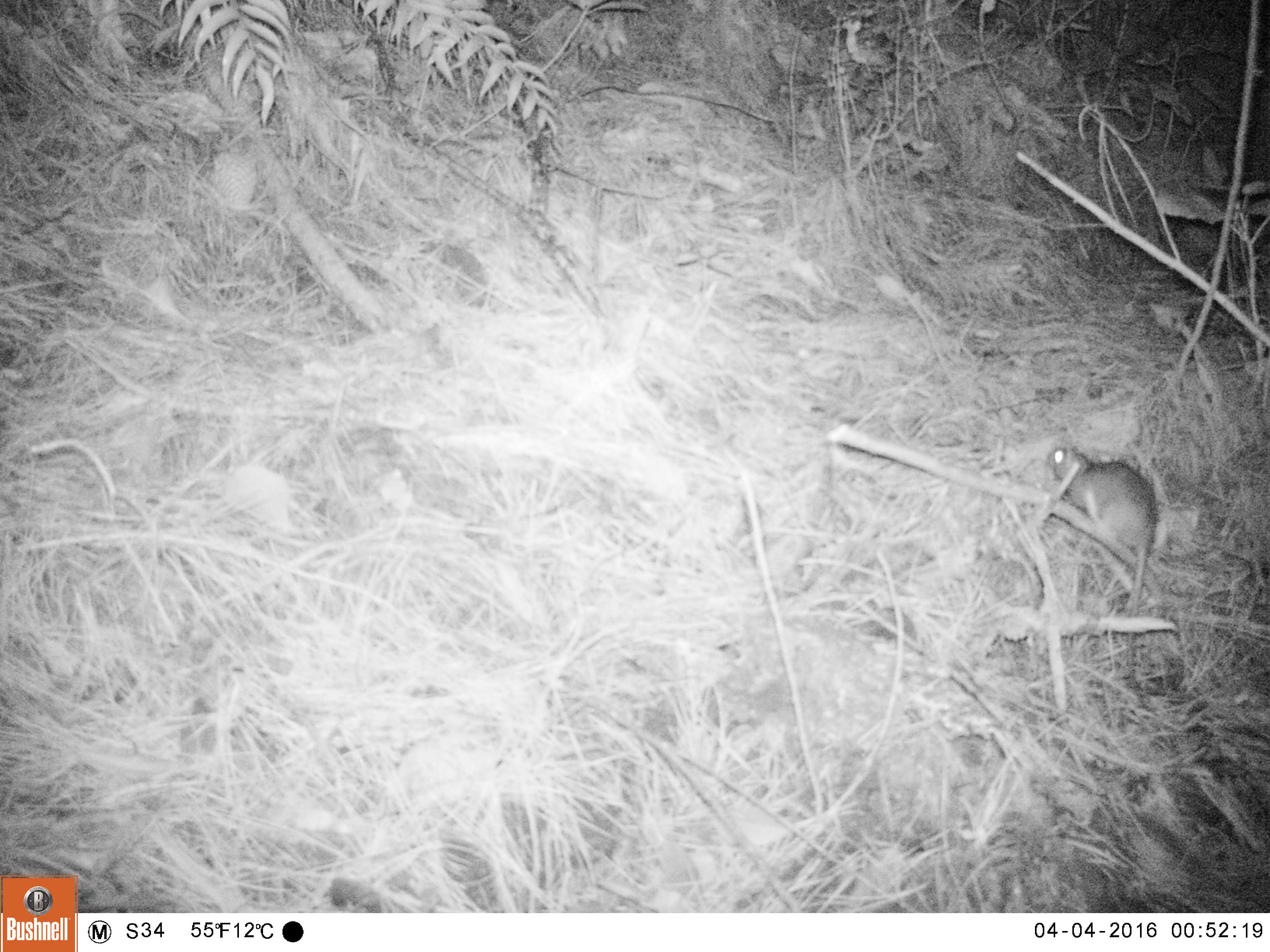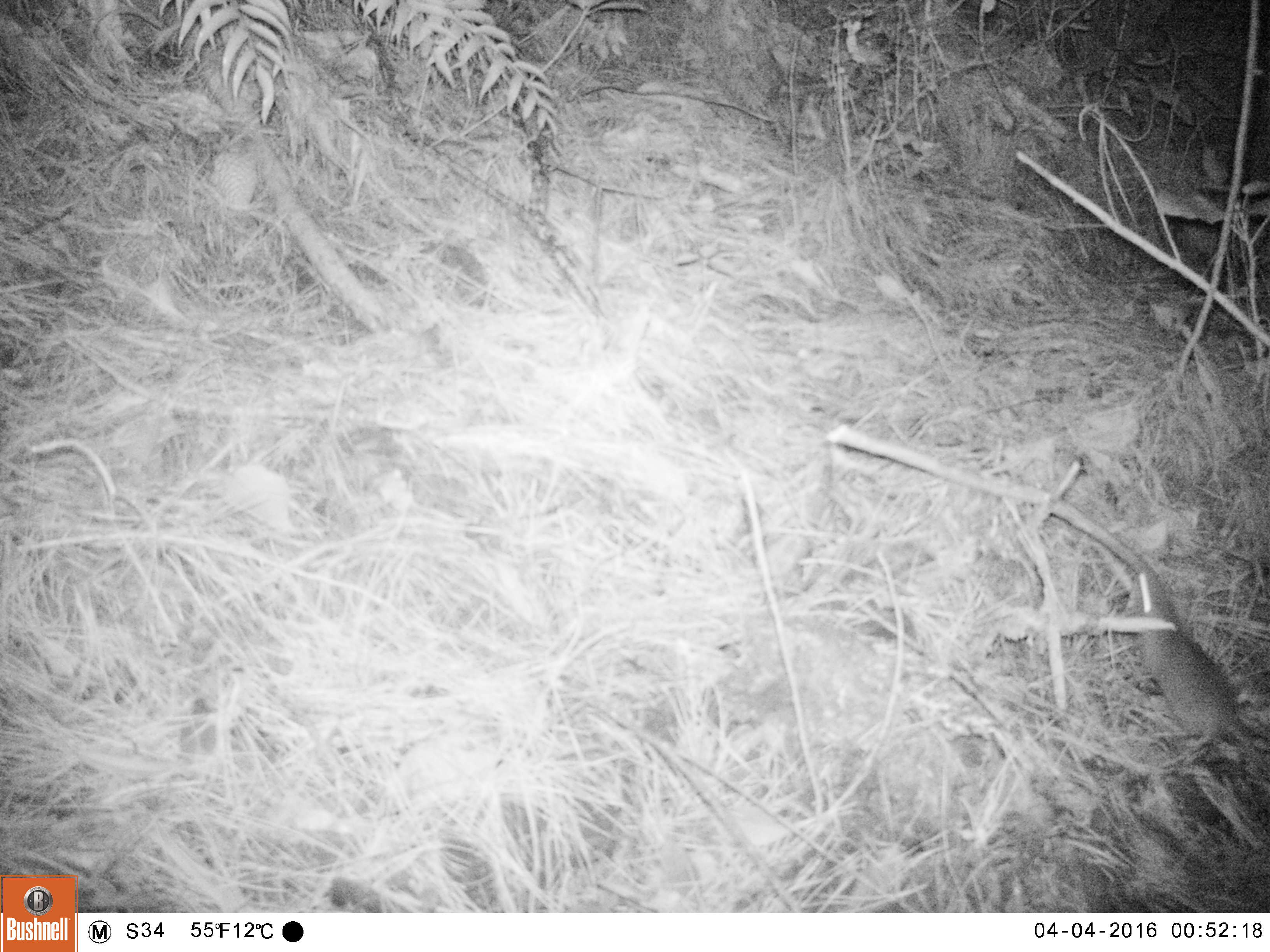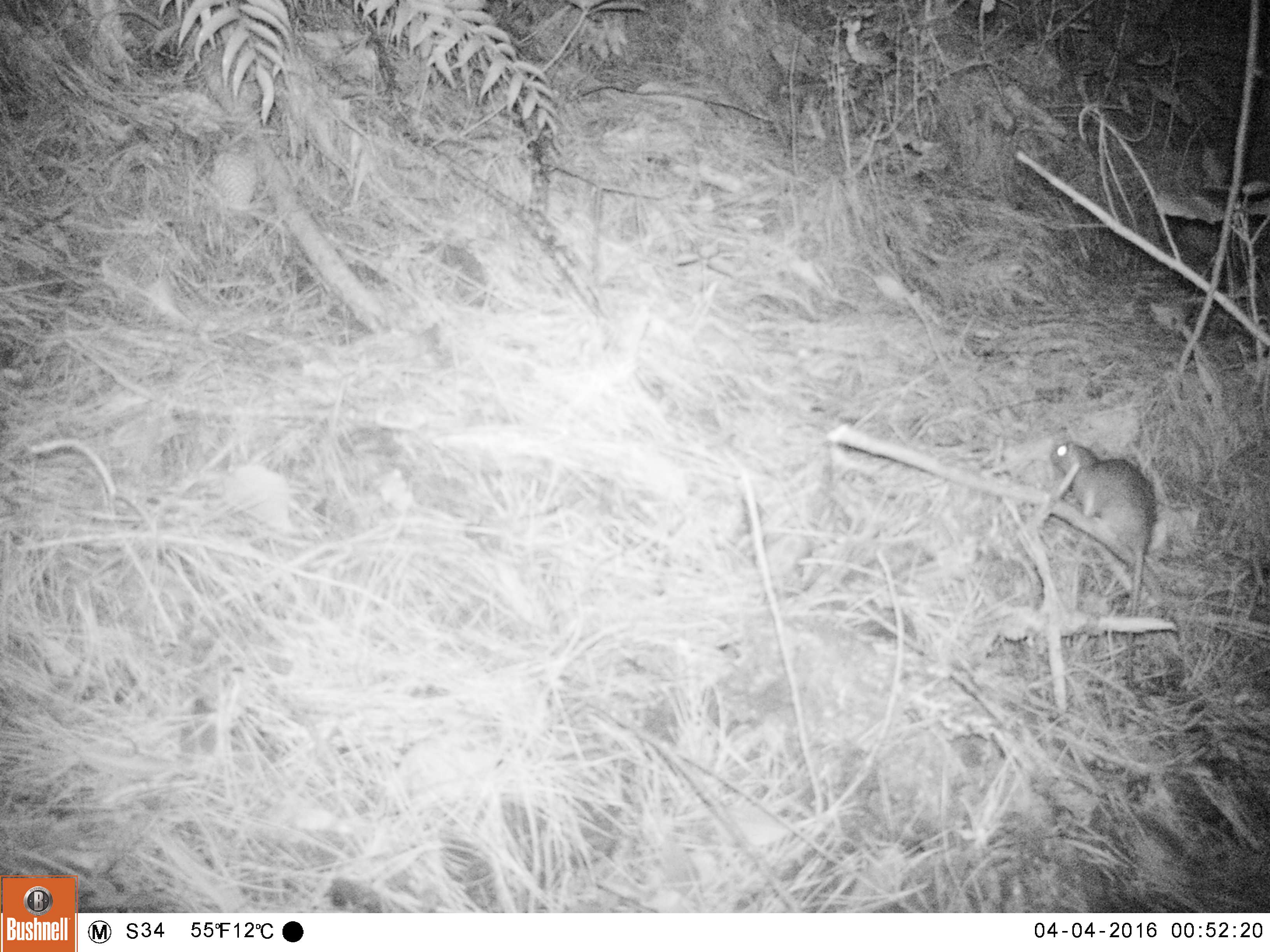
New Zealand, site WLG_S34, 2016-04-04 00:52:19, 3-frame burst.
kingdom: Animalia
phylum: Chordata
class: Mammalia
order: Rodentia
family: Muridae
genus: Rattus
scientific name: Rattus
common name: rat